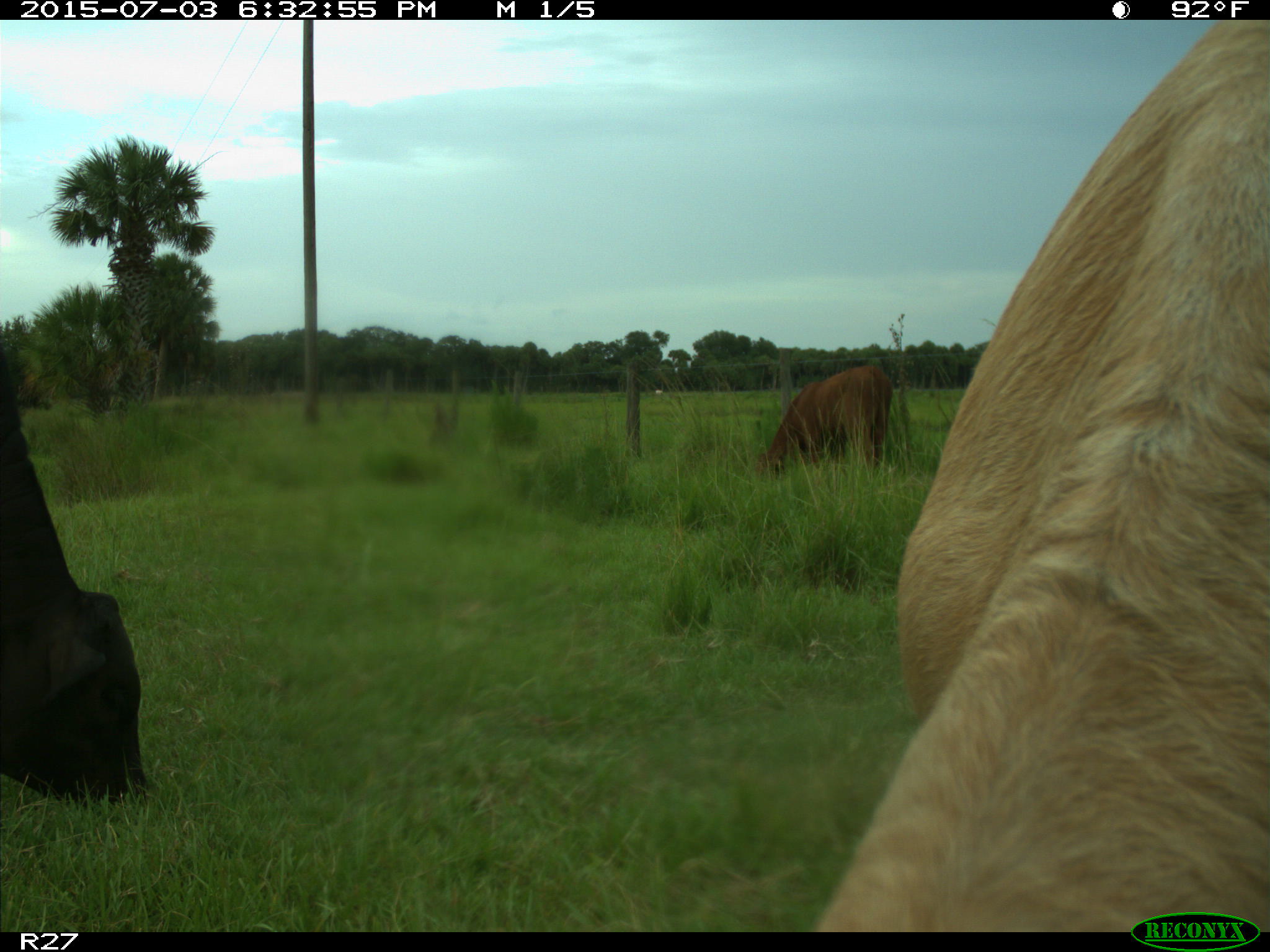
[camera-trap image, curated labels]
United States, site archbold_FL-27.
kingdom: Animalia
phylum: Chordata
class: Mammalia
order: Artiodactyla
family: Bovidae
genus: Bos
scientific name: Bos taurus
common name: domestic cow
Bos taurus (domestic cow).